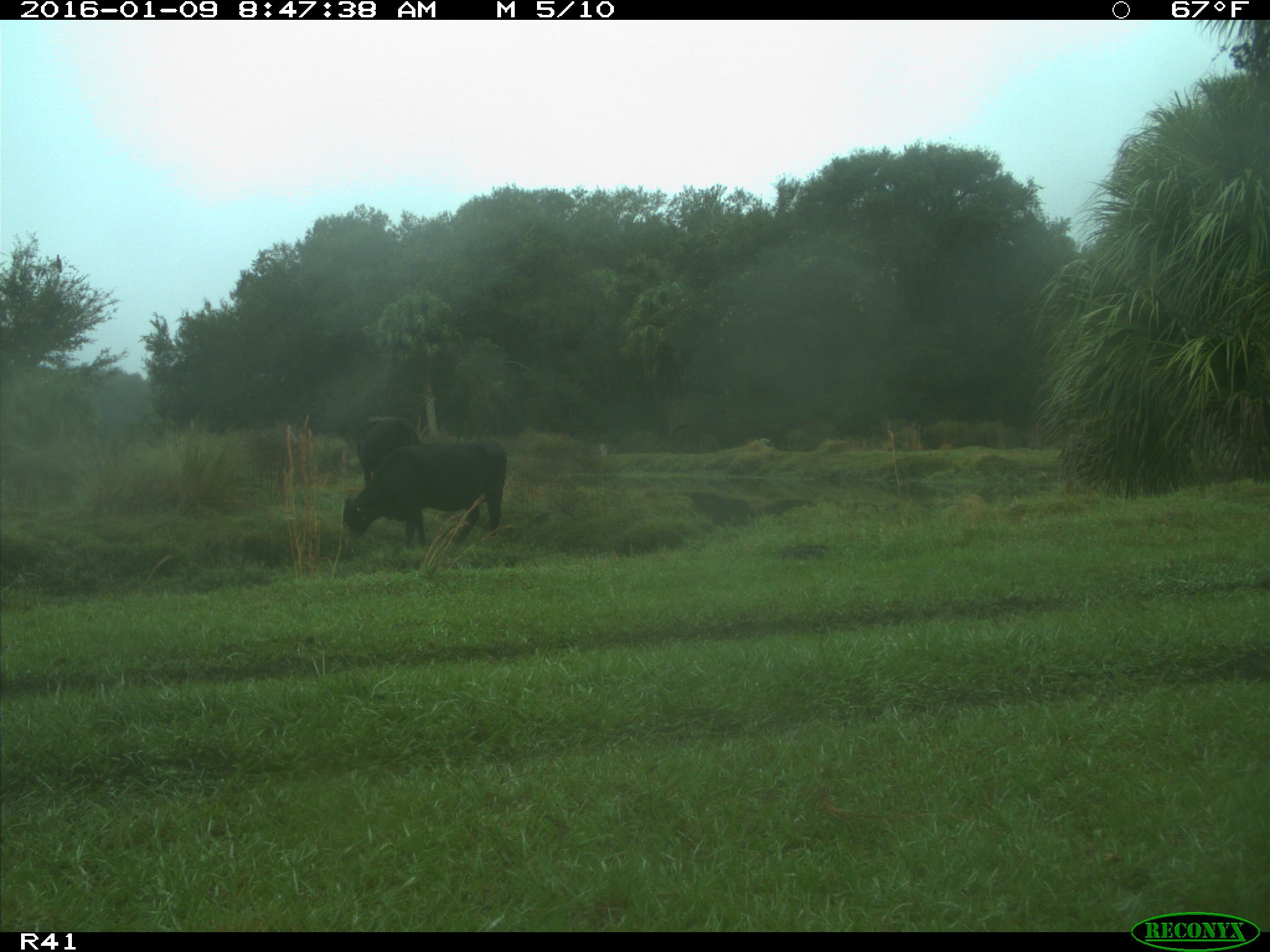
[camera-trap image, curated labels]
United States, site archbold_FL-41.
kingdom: Animalia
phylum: Chordata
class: Mammalia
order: Artiodactyla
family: Bovidae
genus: Bos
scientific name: Bos taurus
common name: domestic cow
Bos taurus (domestic cow).